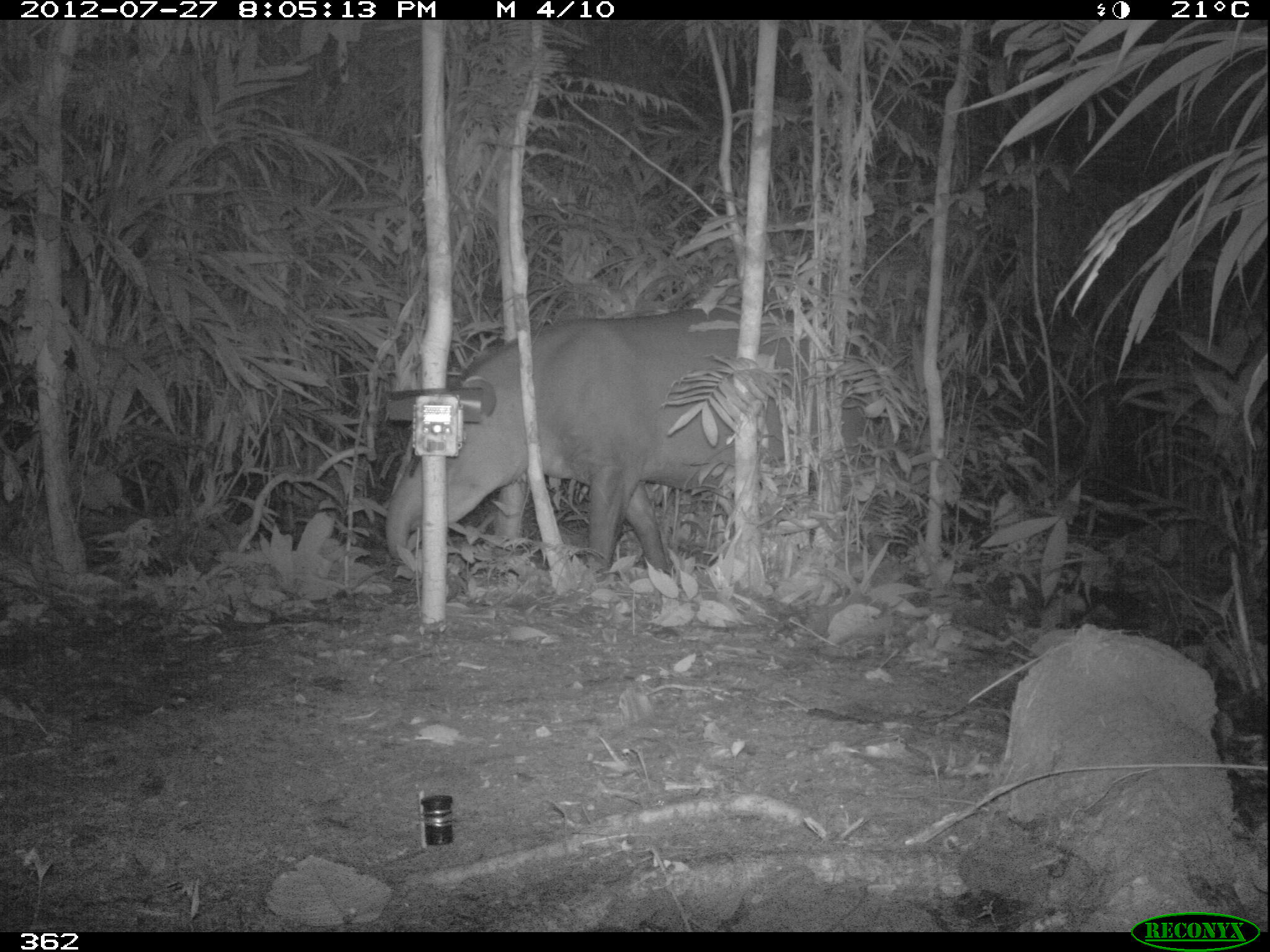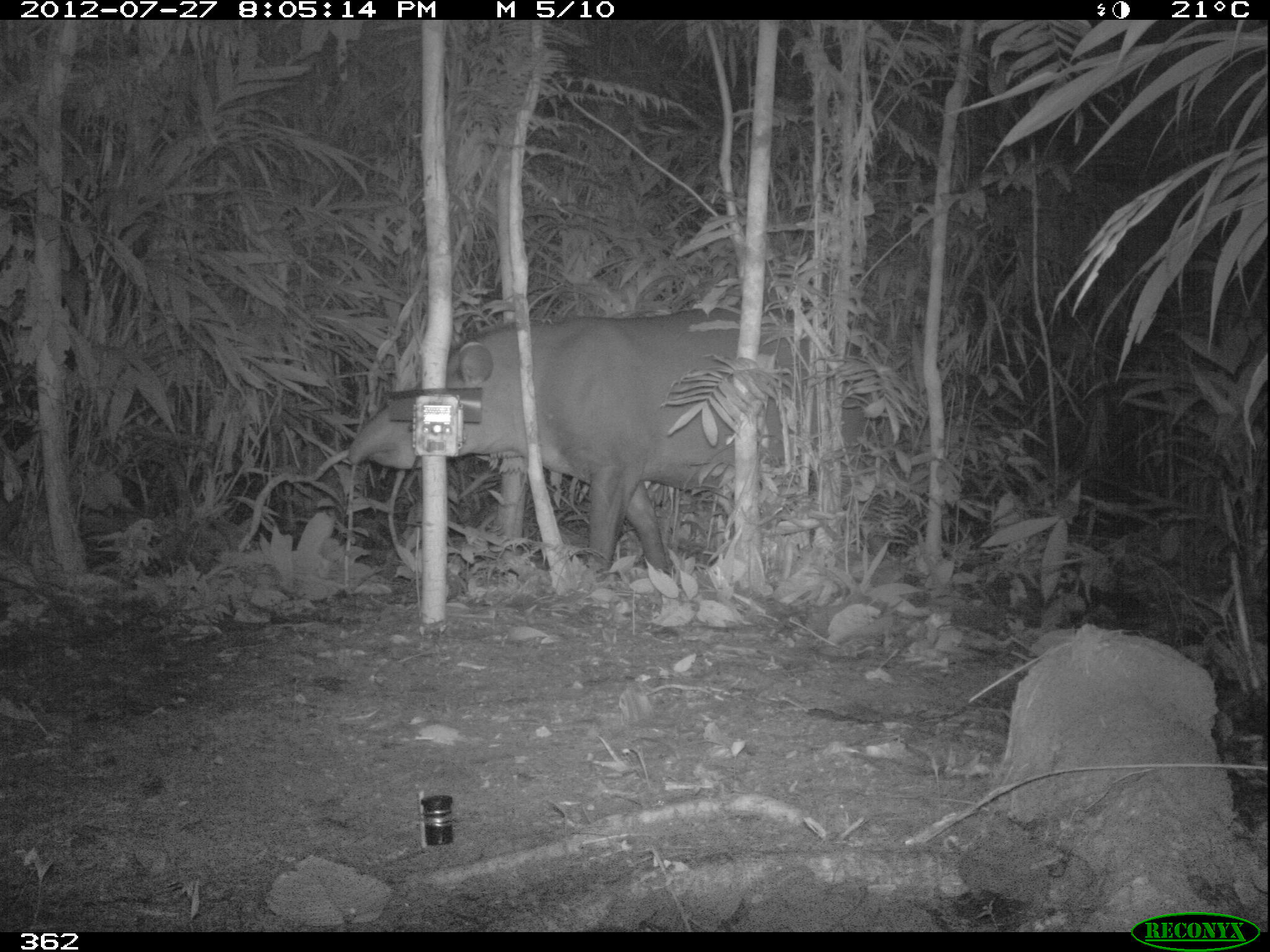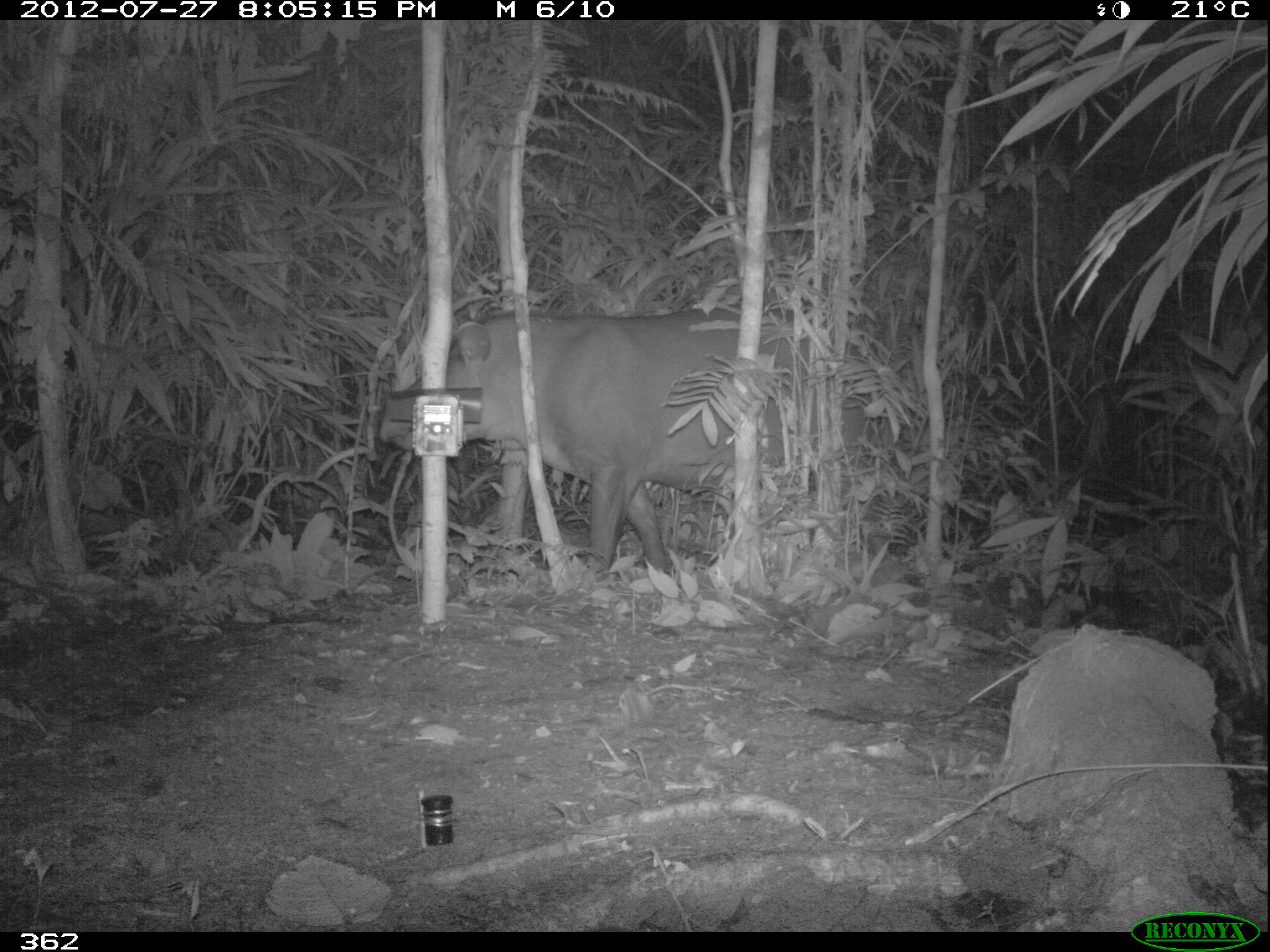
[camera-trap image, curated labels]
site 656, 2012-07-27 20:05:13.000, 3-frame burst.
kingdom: Animalia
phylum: Chordata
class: Mammalia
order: Perissodactyla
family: Tapiridae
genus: Tapirus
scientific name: Tapirus terrestris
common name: south american tapir